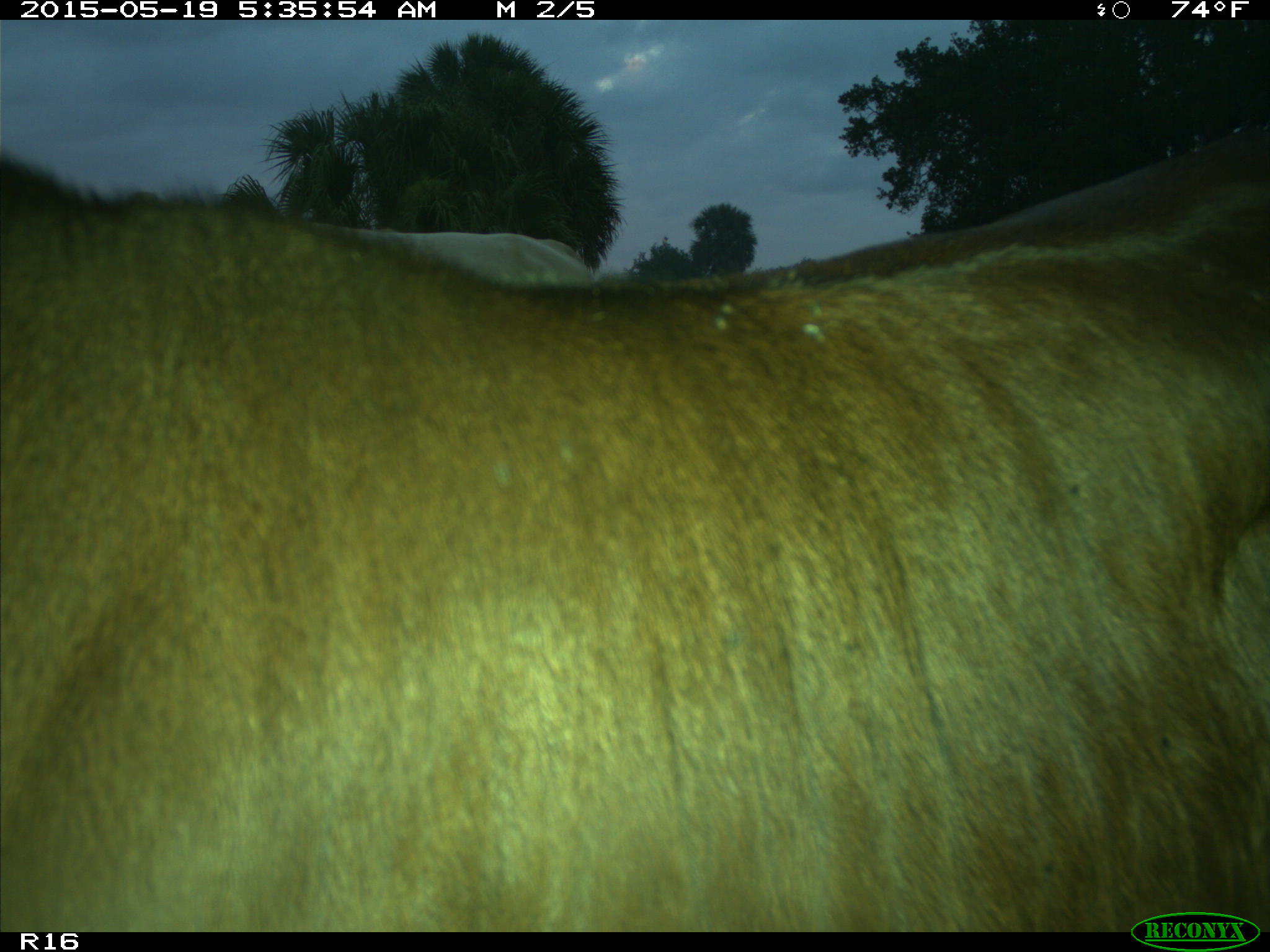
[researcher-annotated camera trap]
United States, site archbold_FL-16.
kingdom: Animalia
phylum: Chordata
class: Mammalia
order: Artiodactyla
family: Bovidae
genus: Bos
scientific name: Bos taurus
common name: domestic cow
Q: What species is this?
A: Bos taurus (domestic cow).